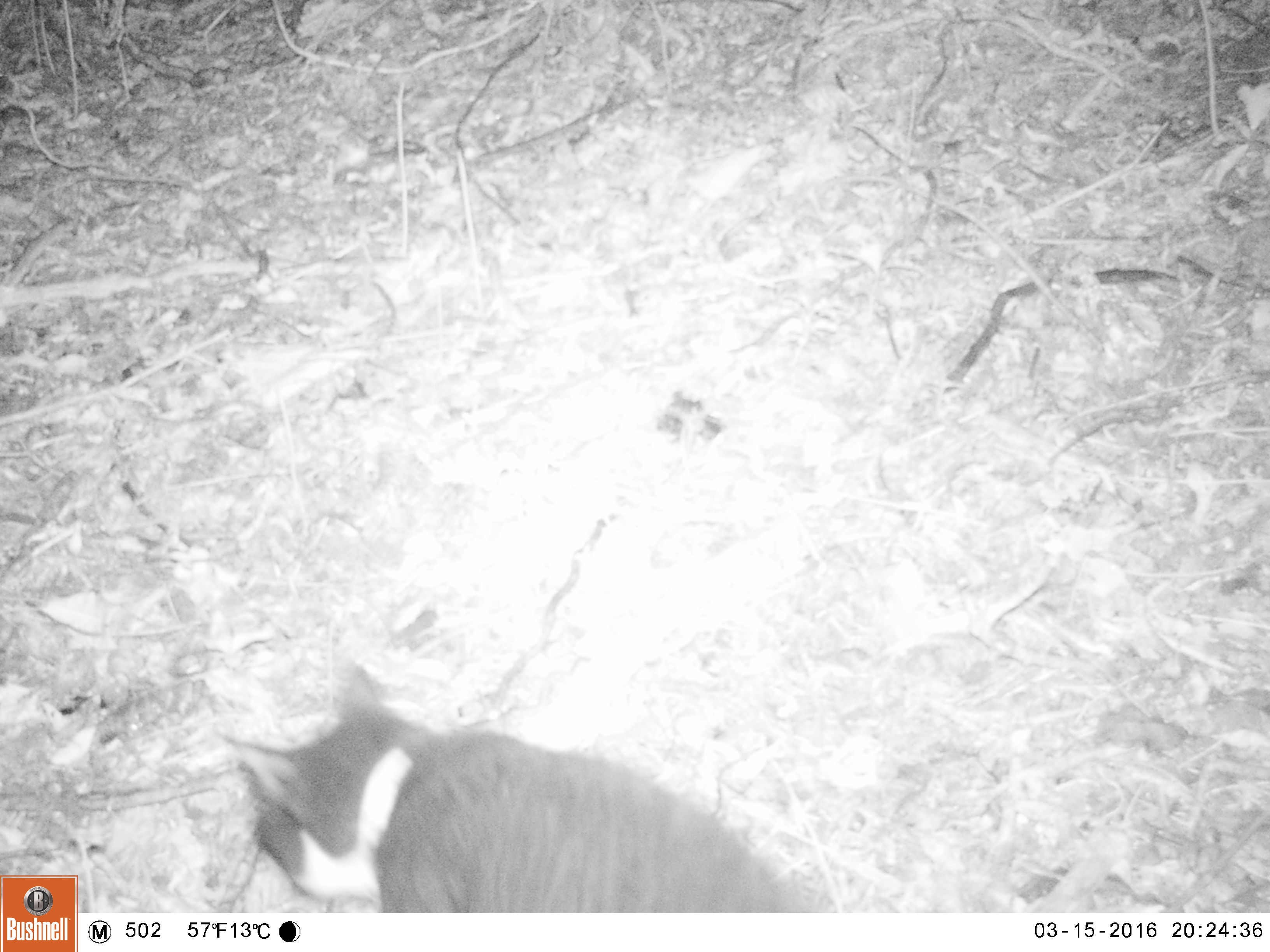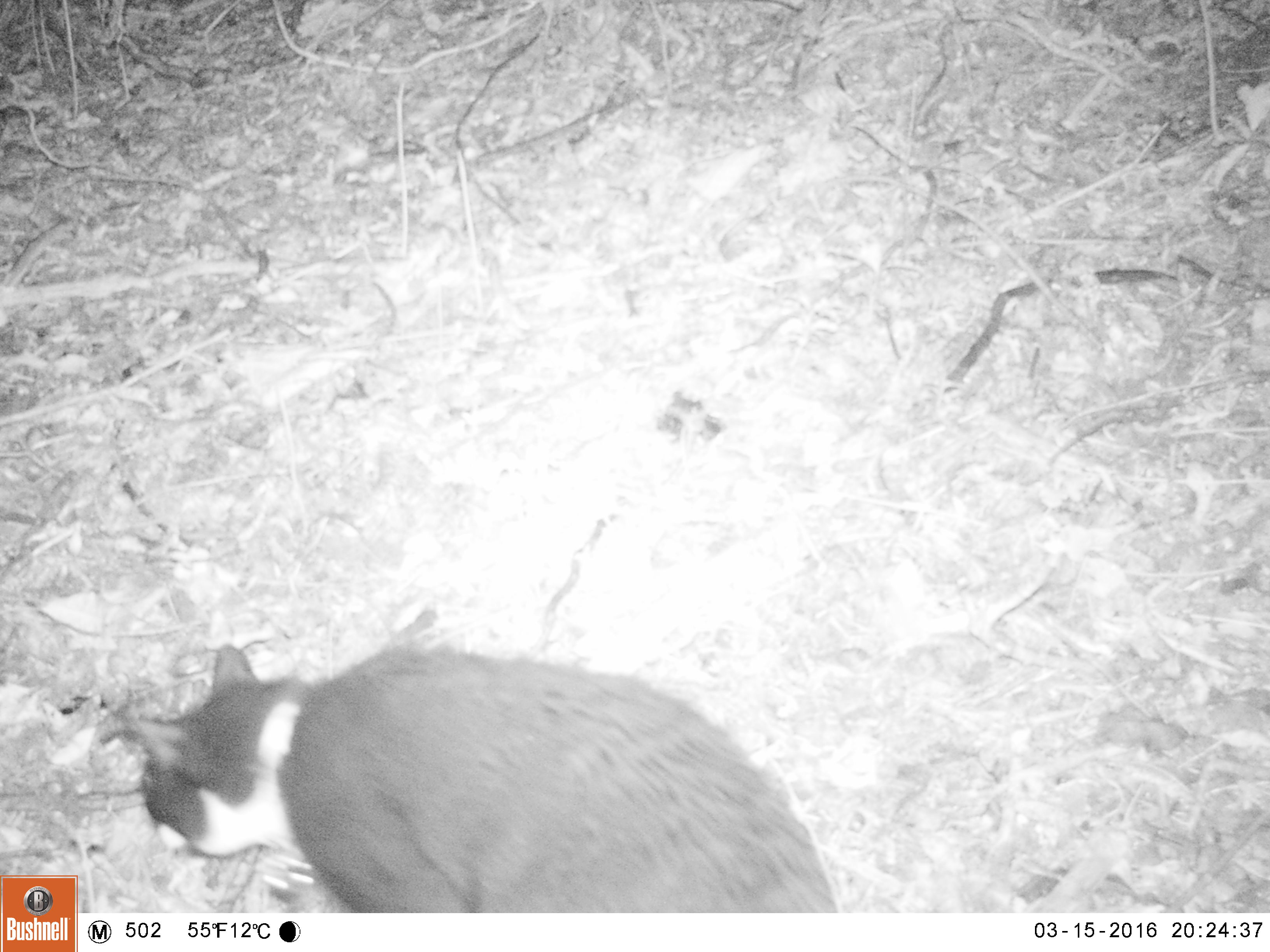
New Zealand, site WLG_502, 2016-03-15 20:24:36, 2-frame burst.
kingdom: Animalia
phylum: Chordata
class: Mammalia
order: Carnivora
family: Felidae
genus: Felis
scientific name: Felis catus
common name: domestic cat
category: cat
Cat (domestic cat) (Felis catus).